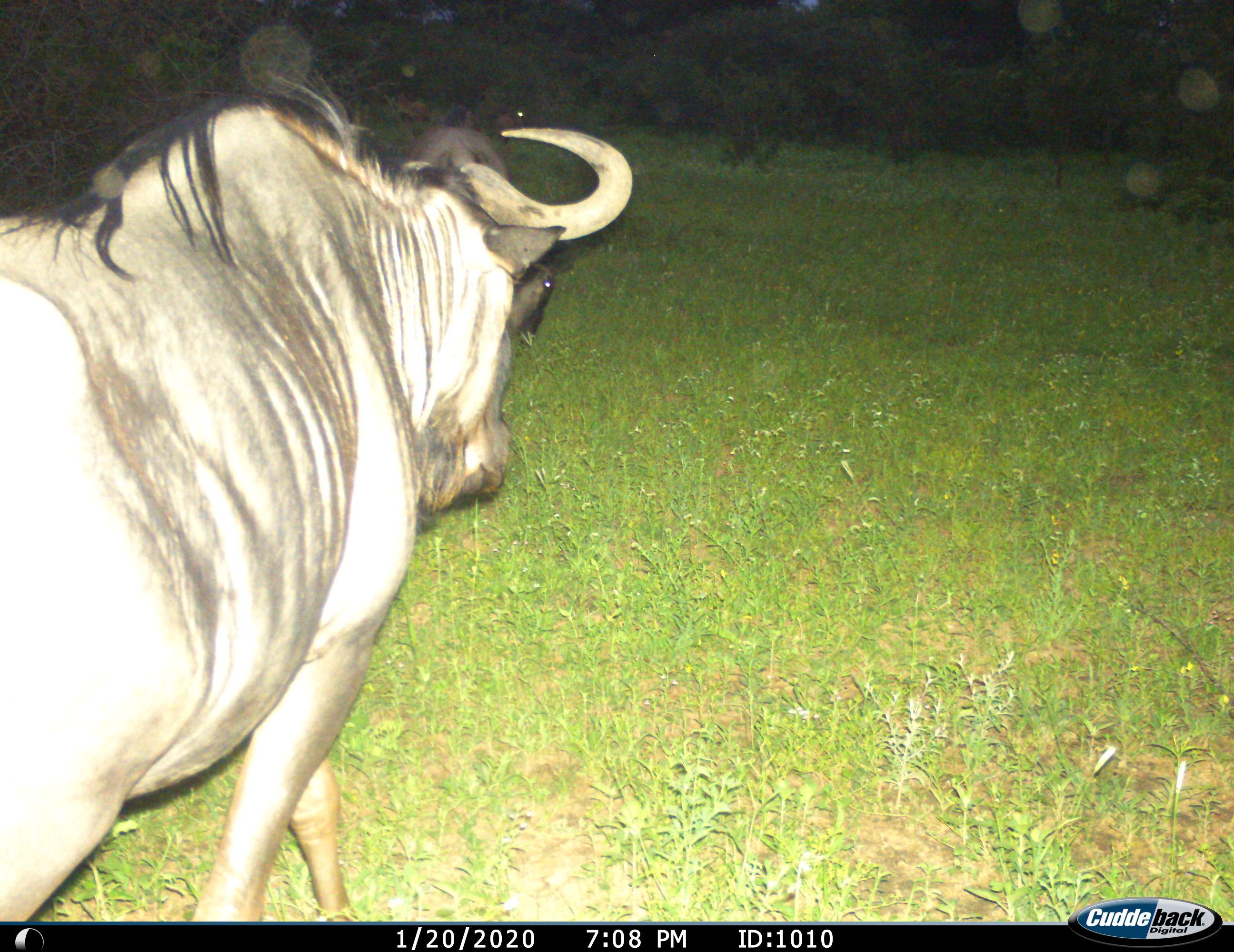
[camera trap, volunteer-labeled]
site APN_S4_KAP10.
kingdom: Animalia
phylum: Chordata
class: Mammalia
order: Artiodactyla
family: Bovidae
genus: Connochaetes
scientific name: Connochaetes taurinus taurinus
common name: blue wildebeest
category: wildebeestblue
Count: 1.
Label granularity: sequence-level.